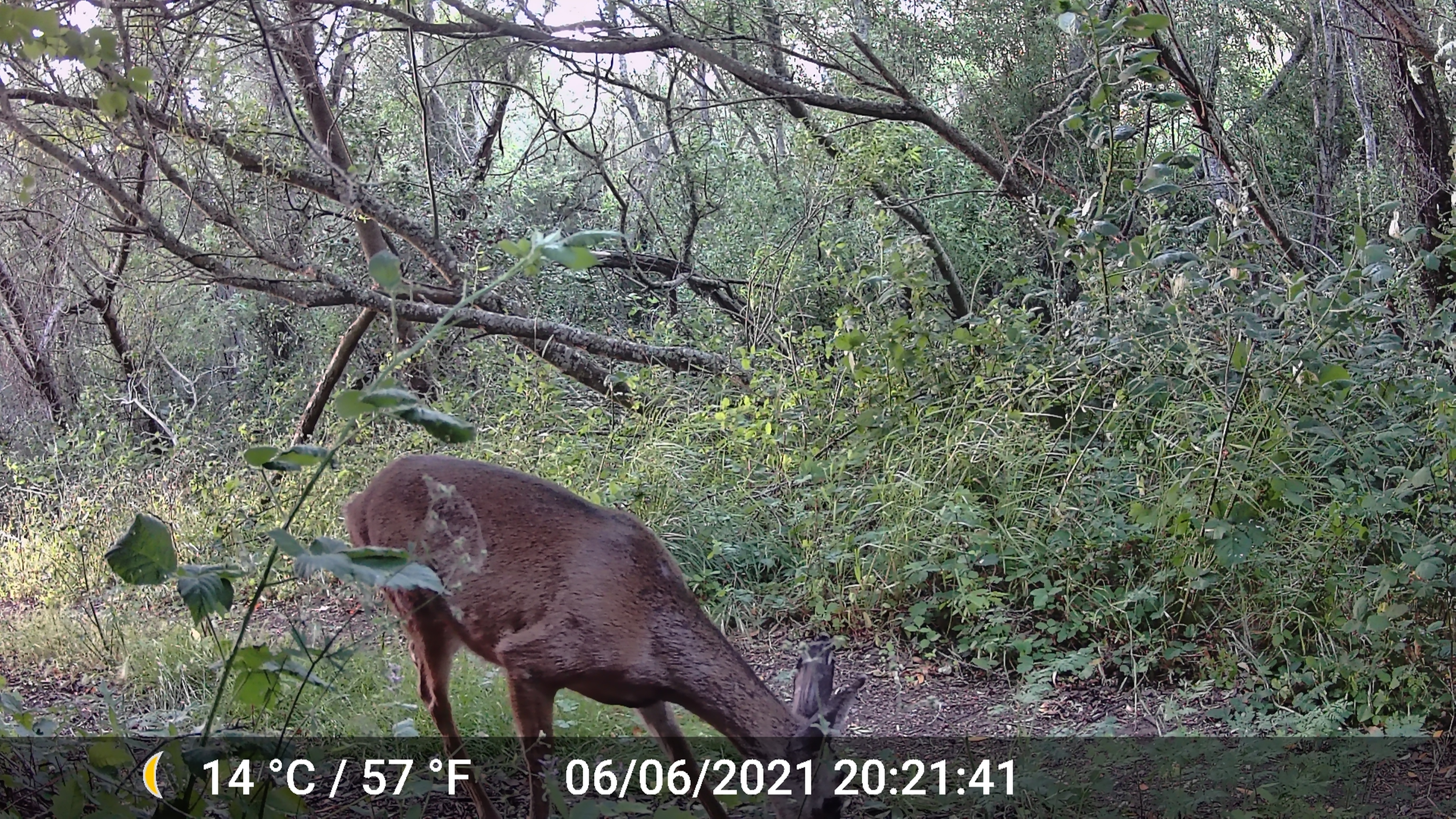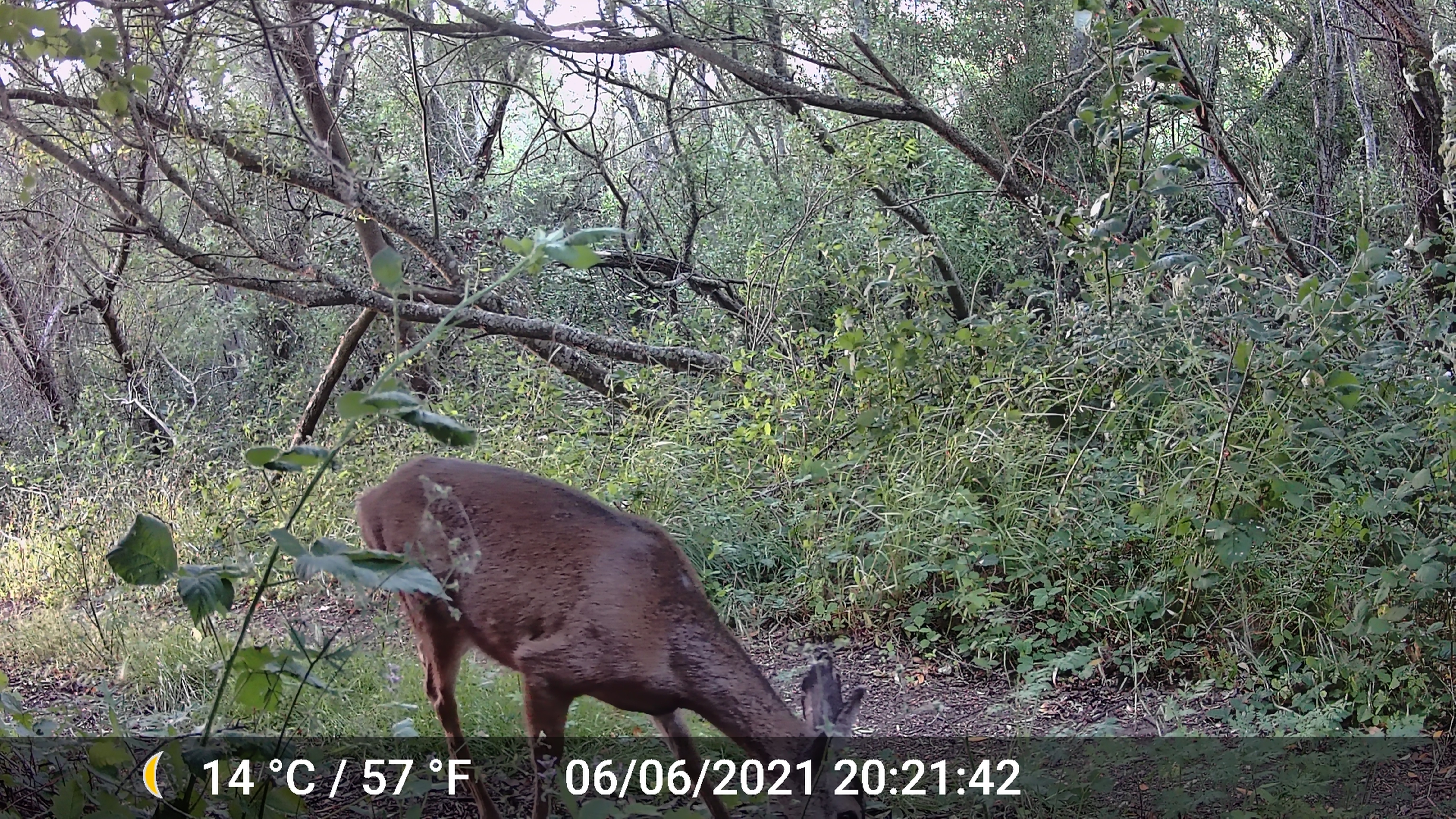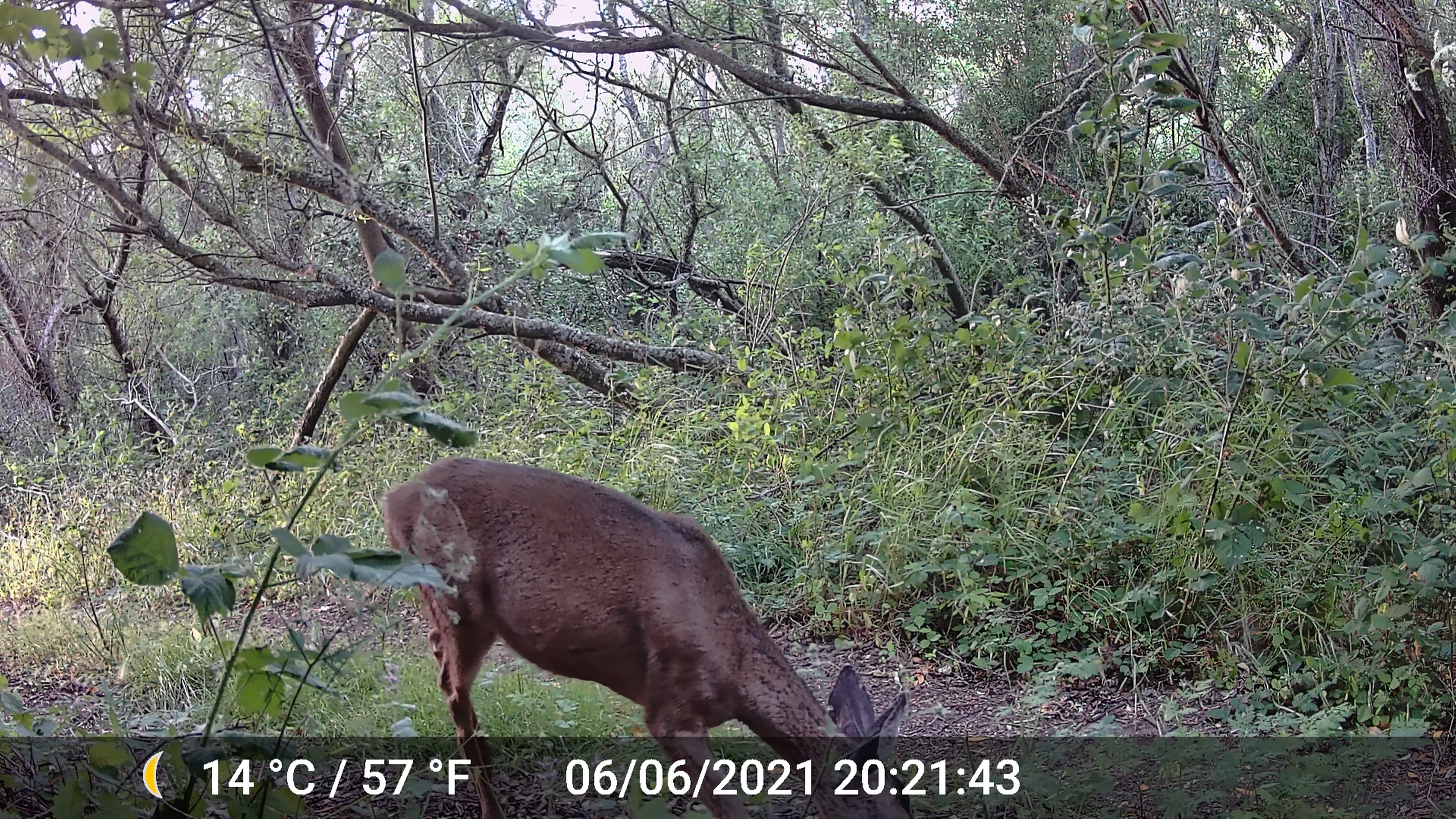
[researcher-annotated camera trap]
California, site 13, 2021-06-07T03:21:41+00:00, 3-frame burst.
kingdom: Animalia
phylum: Chordata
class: Mammalia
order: Artiodactyla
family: Cervidae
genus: Odocoileus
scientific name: Odocoileus hemionus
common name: mule deer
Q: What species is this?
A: Mule deer (Odocoileus hemionus).